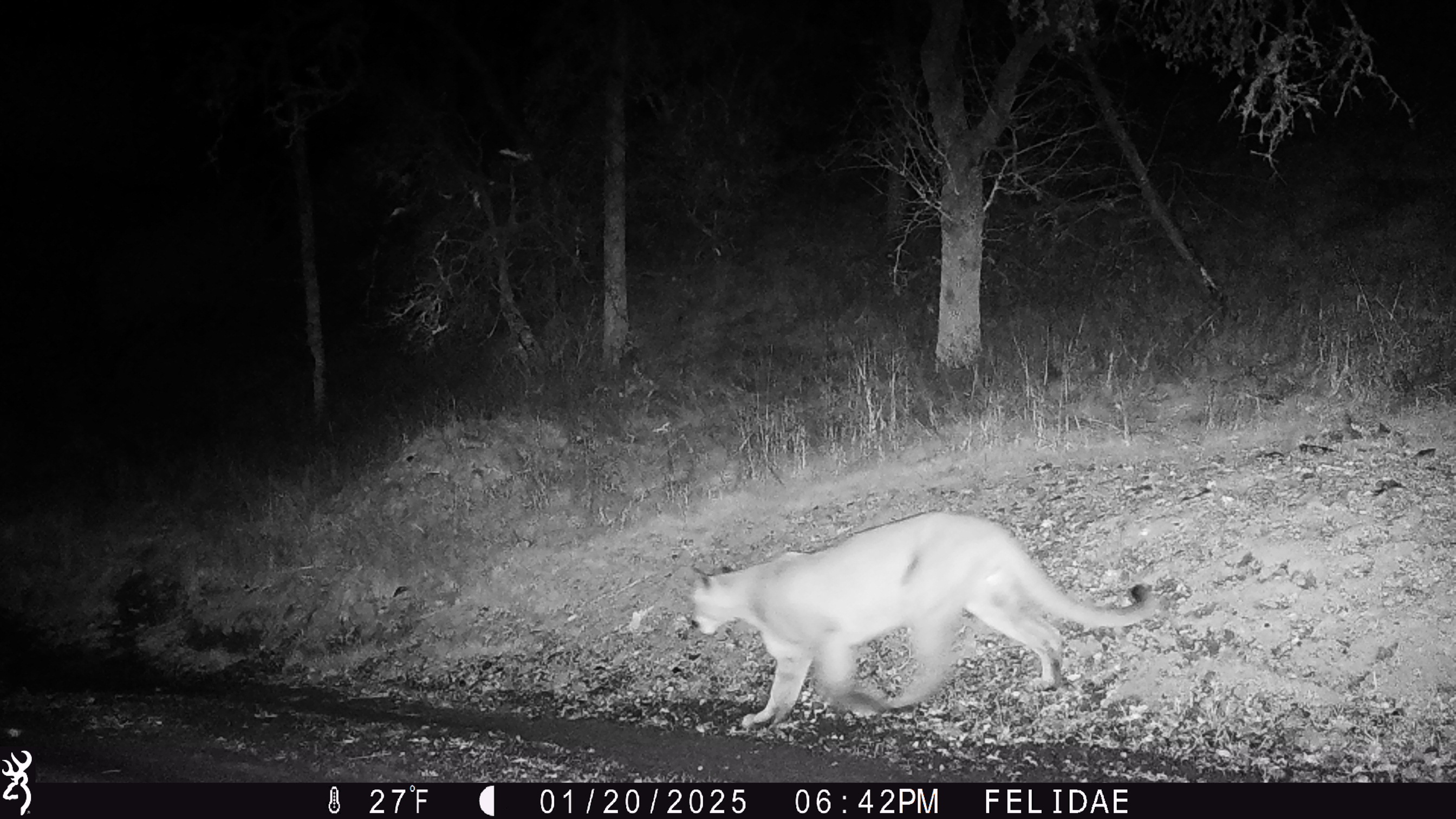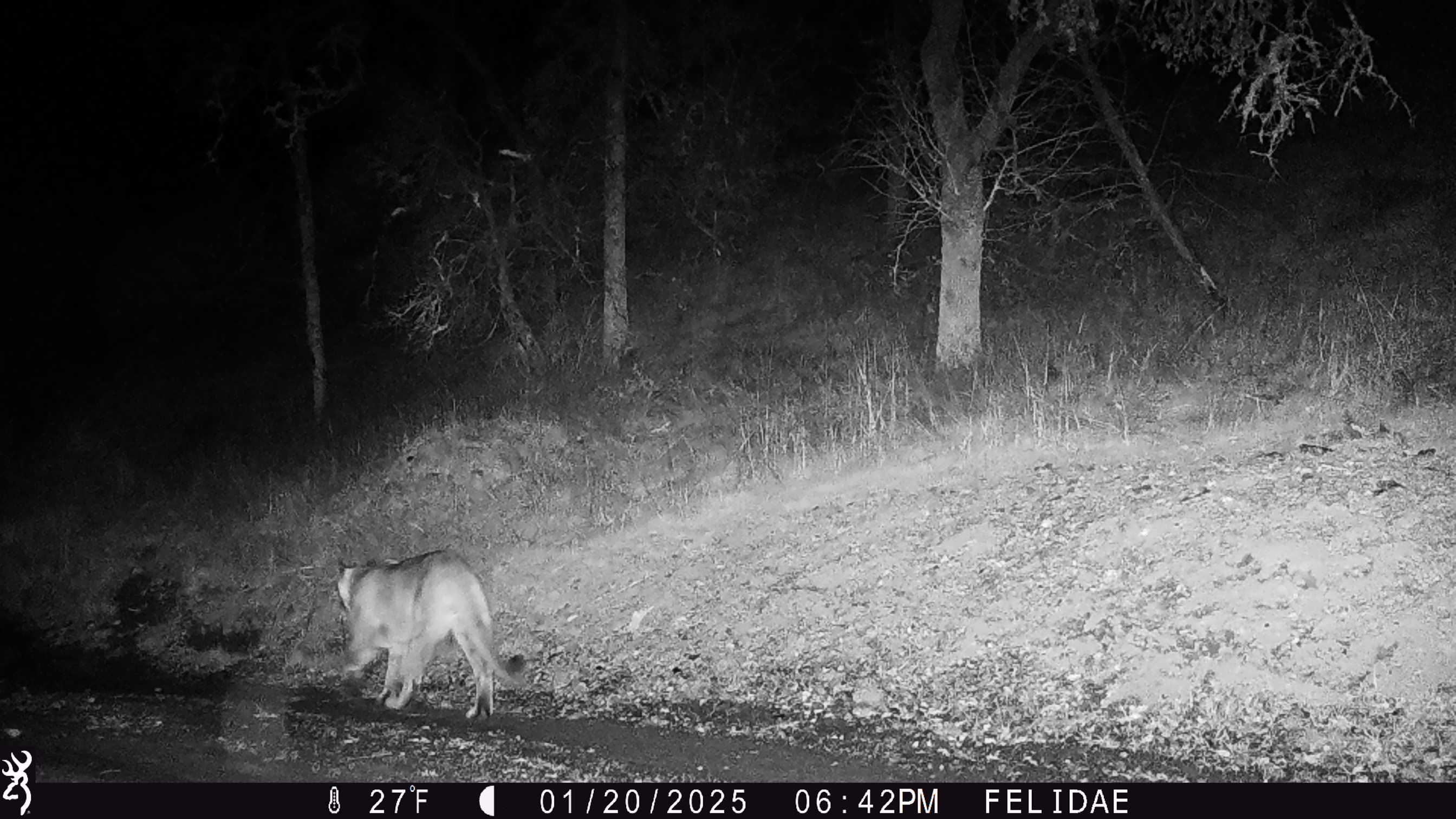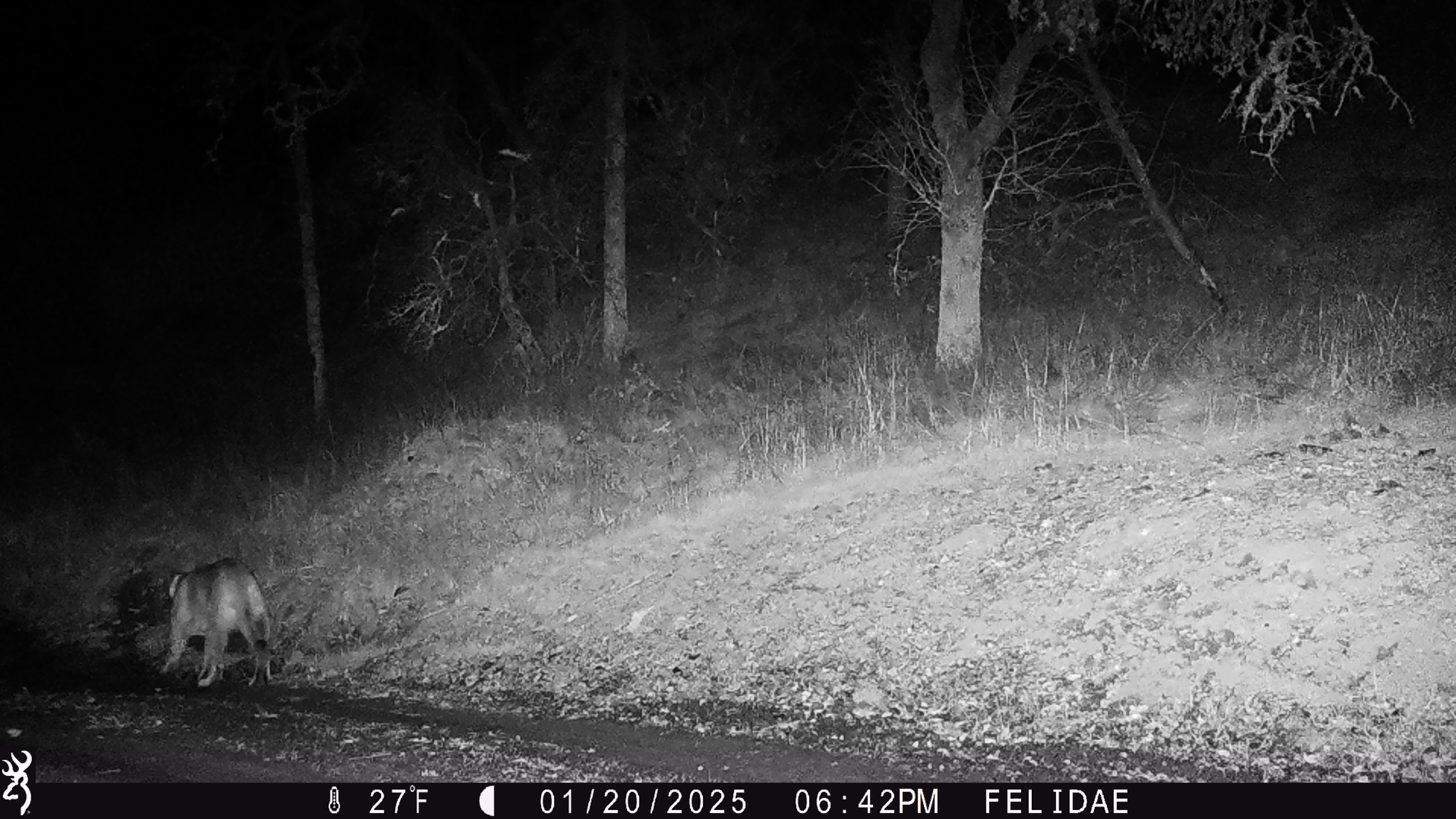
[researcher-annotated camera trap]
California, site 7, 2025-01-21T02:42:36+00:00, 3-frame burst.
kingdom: Animalia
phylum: Chordata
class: Mammalia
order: Carnivora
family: Felidae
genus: Puma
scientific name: Puma concolor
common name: puma